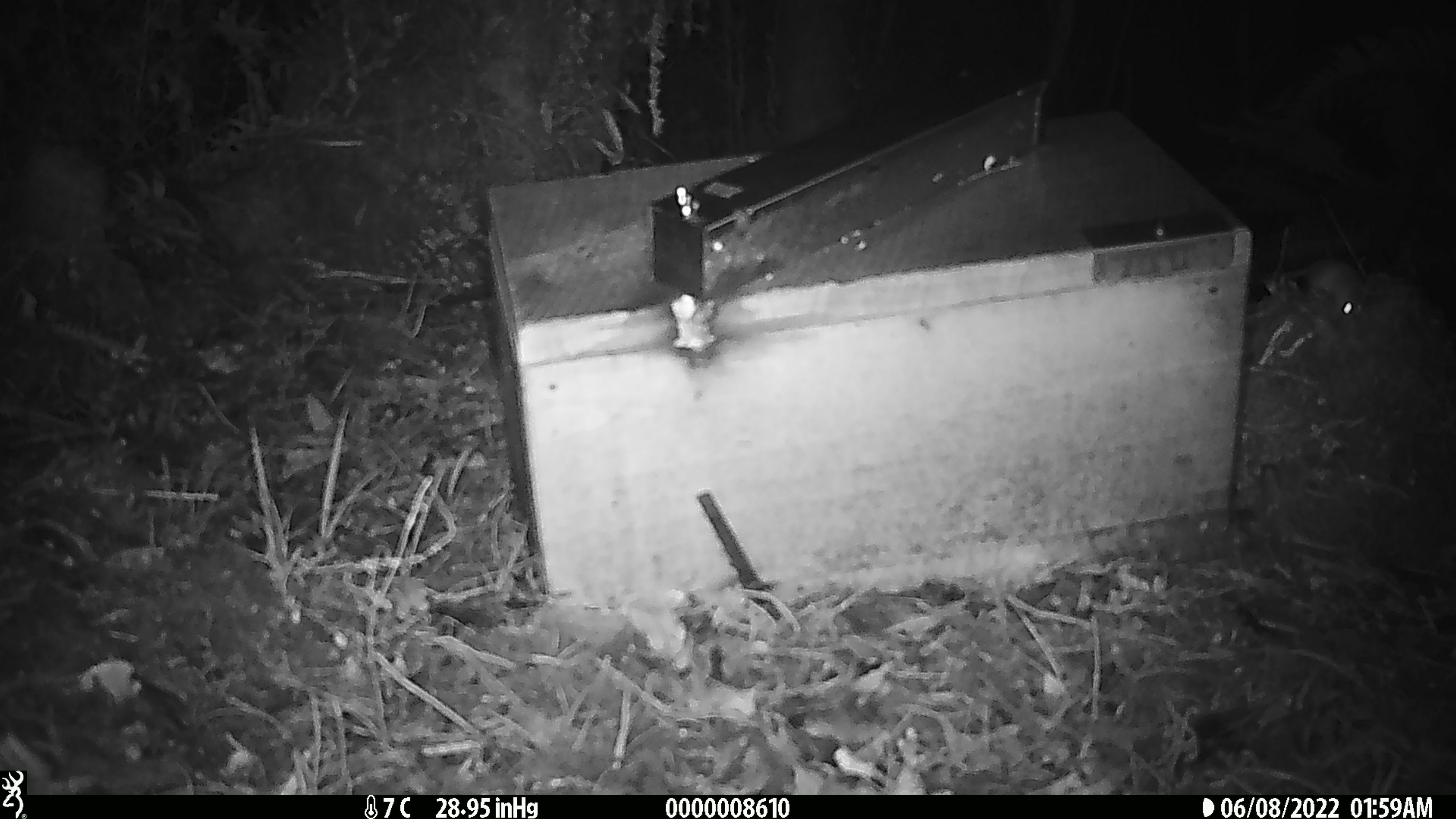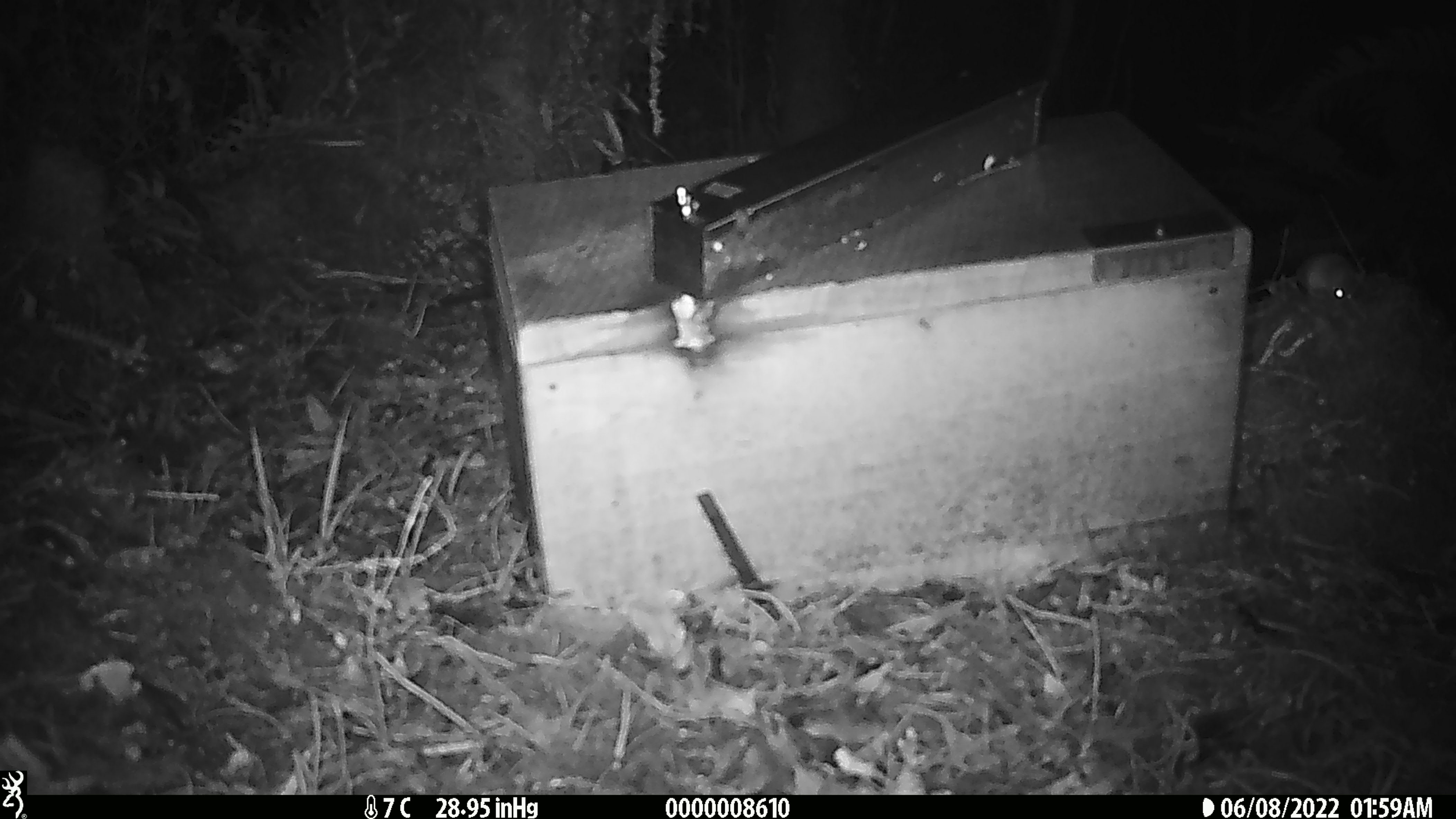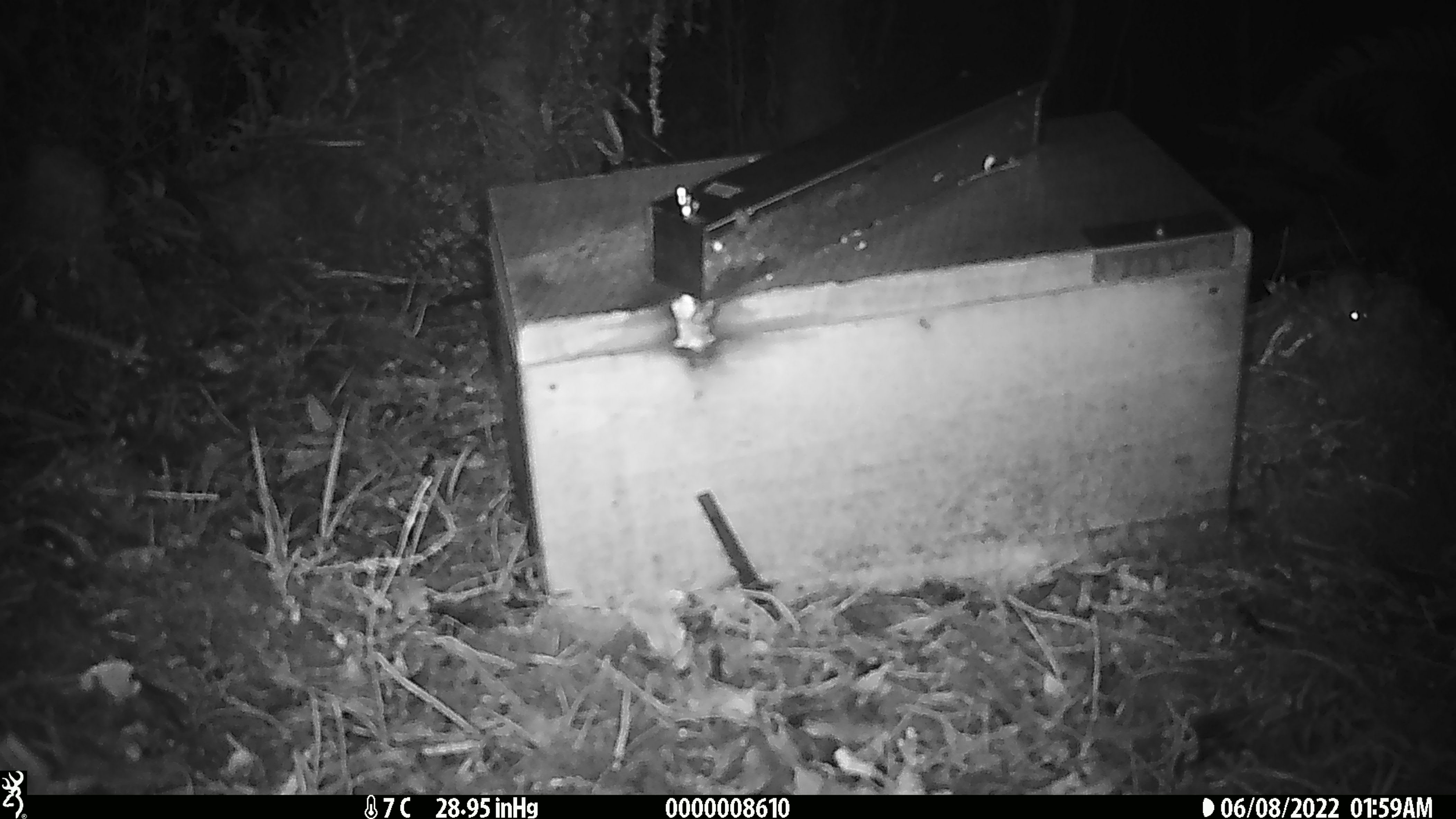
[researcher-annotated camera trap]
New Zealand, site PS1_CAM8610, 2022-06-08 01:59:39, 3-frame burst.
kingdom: Animalia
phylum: Chordata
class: Mammalia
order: Rodentia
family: Muridae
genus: Mus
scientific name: Mus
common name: mouse